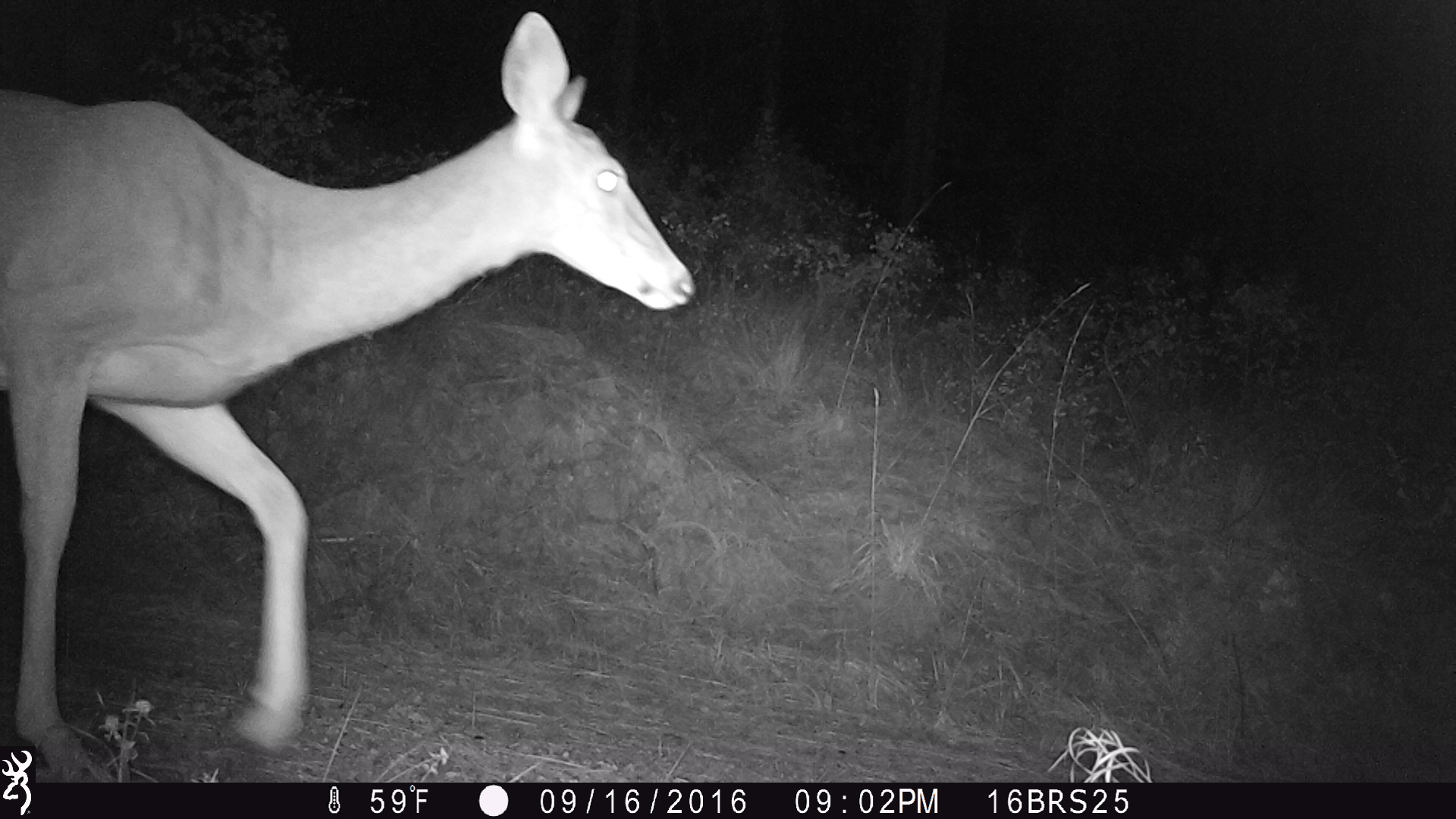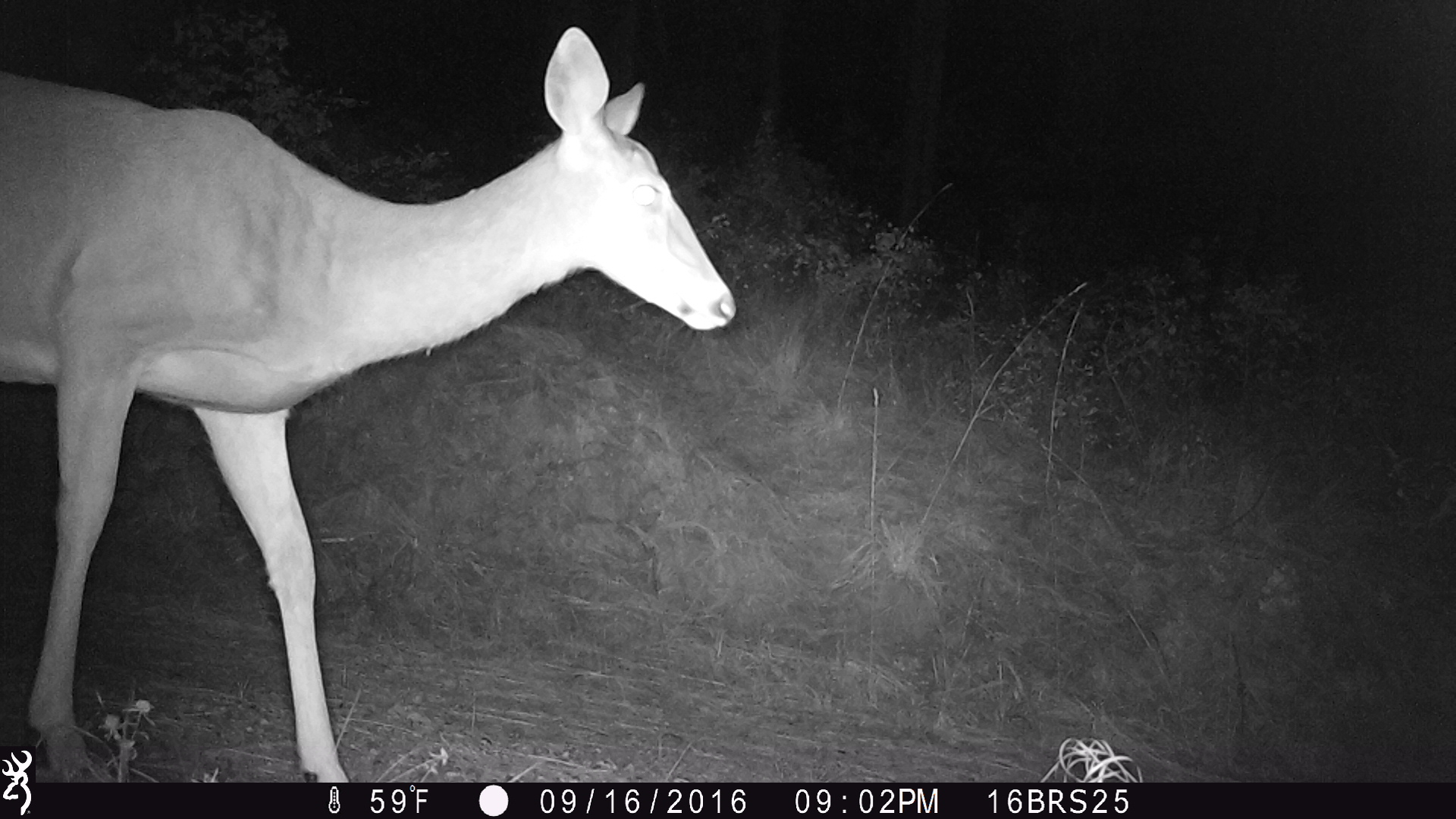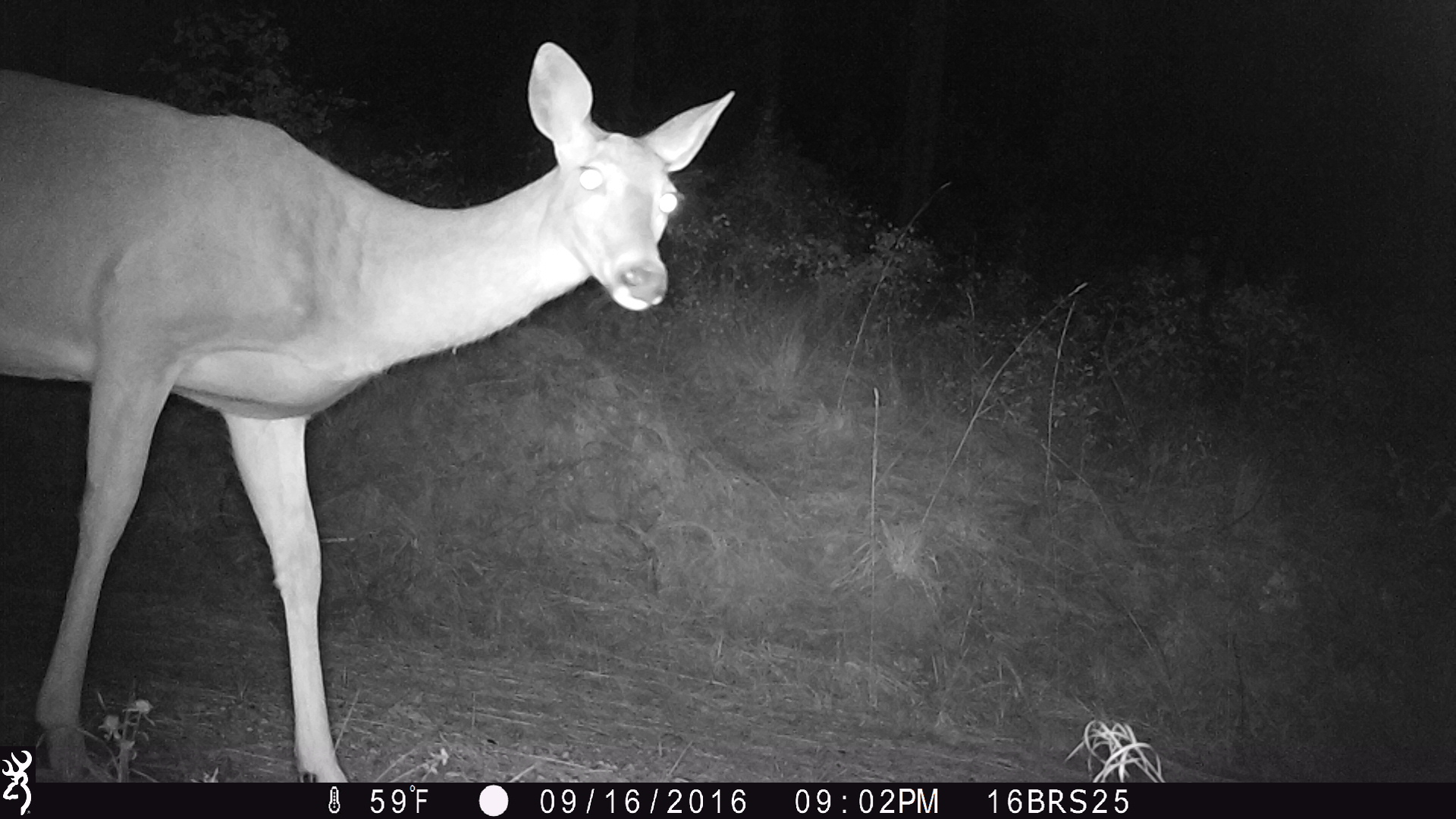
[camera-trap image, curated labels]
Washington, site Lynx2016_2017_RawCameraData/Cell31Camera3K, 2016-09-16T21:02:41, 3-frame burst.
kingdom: Animalia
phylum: Chordata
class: Mammalia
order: Artiodactyla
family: Cervidae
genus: Odocoileus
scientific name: Odocoileus virginianus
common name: white-tailed deer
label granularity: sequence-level